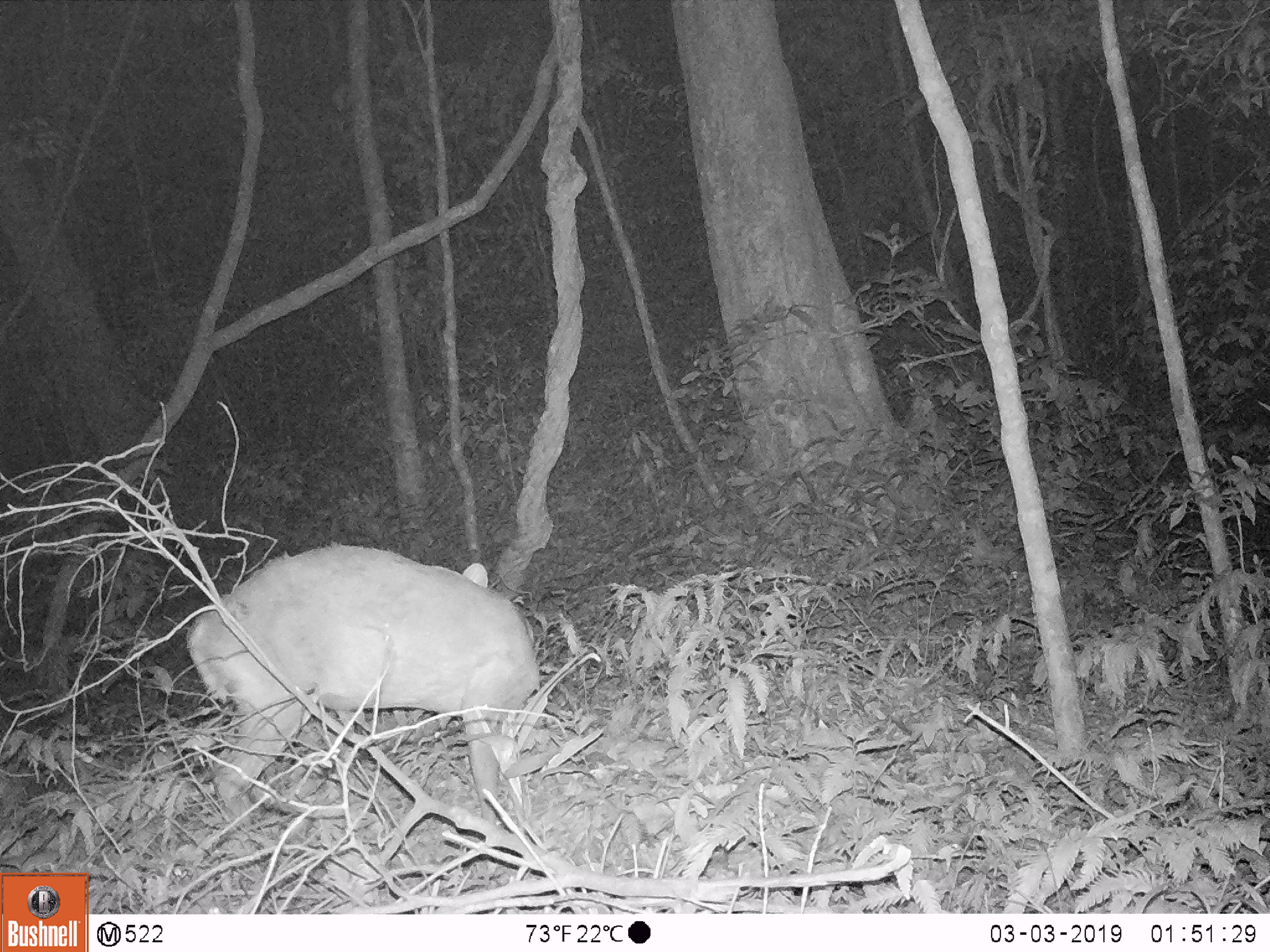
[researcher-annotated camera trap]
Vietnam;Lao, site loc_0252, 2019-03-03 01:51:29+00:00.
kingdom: Animalia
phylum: Chordata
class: Mammalia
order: Artiodactyla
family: Cervidae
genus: Muntiacus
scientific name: Muntiacus rooseveltorum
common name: roosevelt's muntjac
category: roosevelts muntjac group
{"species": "roosevelts muntjac group (roosevelt's muntjac) (Muntiacus rooseveltorum)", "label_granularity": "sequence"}